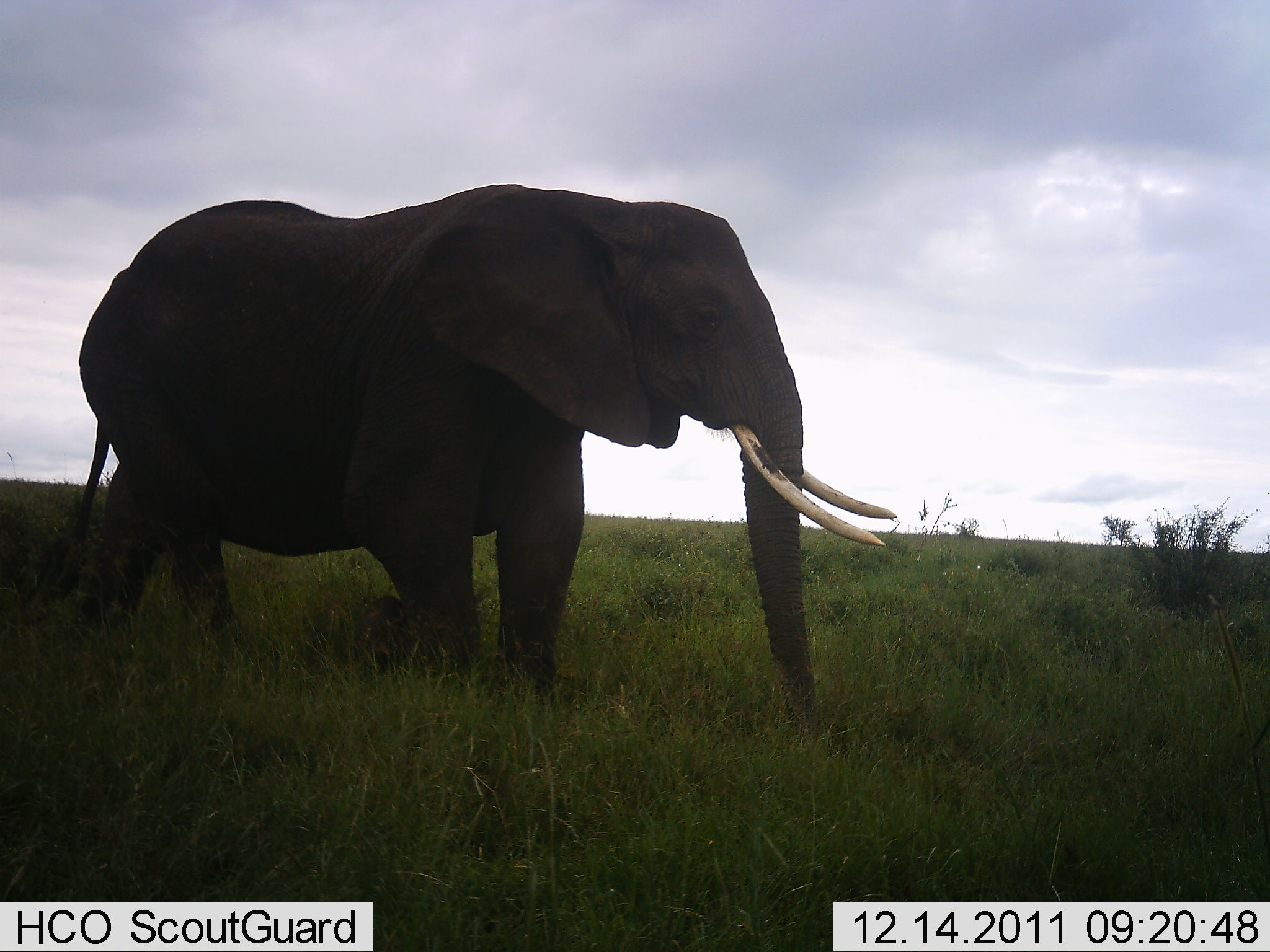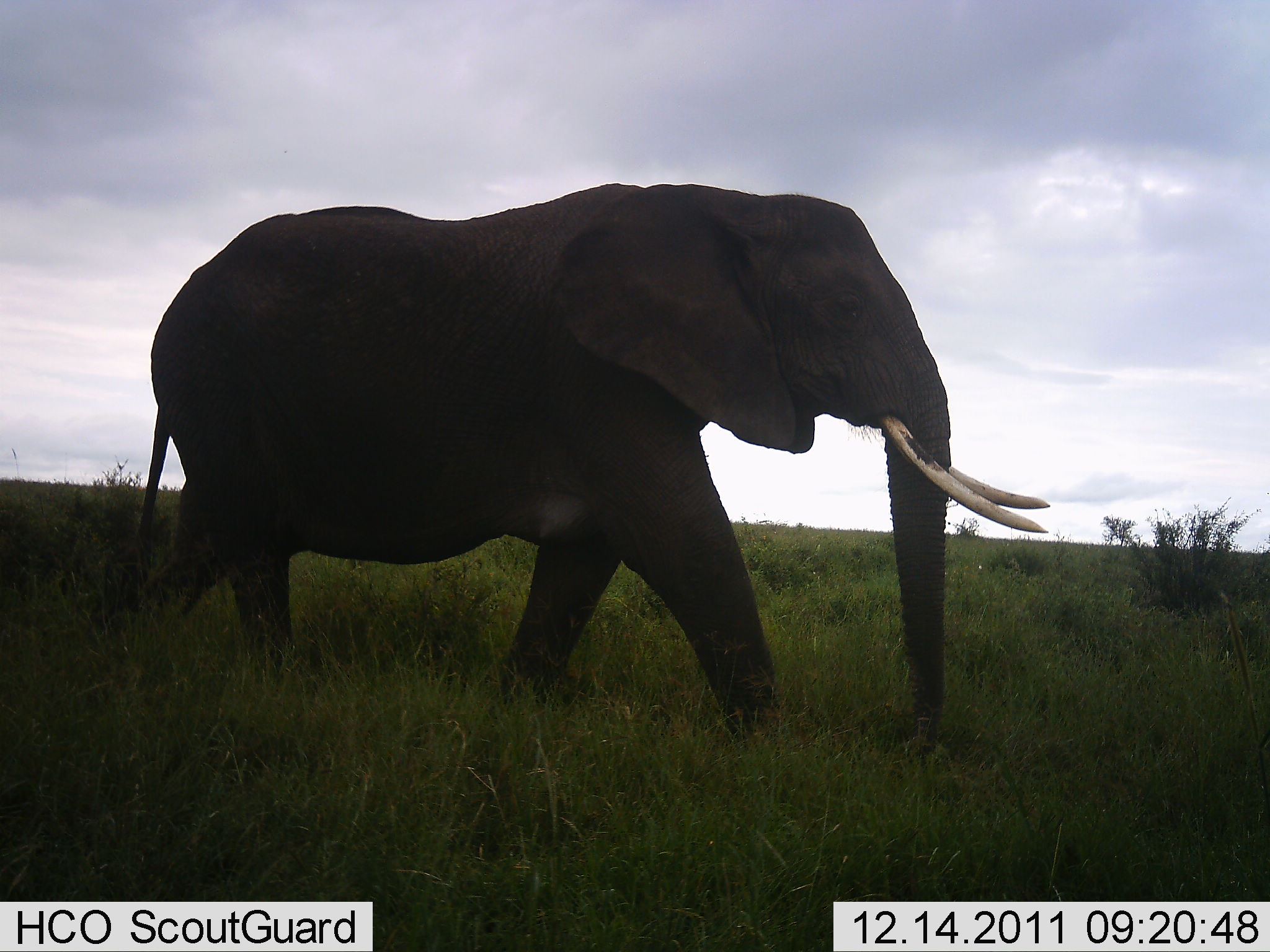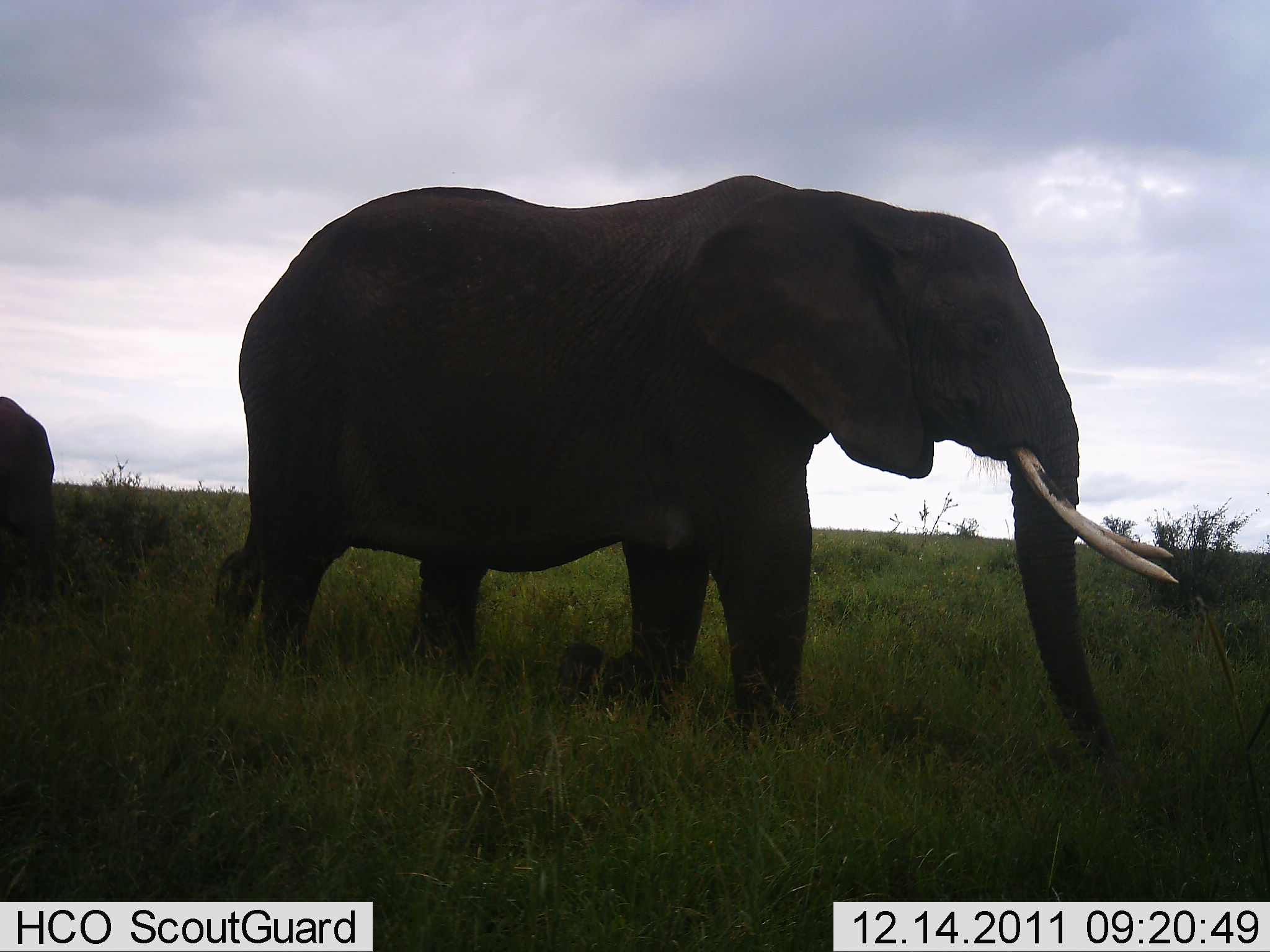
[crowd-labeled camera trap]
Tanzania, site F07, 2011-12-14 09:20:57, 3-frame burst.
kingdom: Animalia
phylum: Chordata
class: Mammalia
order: Proboscidea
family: Elephantidae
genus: Loxodonta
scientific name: Loxodonta africana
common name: african bush elephant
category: elephant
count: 2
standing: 8%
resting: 0%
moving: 100%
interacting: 0%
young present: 33%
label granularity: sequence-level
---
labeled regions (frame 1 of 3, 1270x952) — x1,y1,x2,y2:
animal: 24,184,900,750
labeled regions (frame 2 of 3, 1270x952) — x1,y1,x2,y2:
animal: 112,182,1050,759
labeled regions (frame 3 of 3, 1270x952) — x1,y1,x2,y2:
animal: 211,174,1180,772; 1,396,56,599